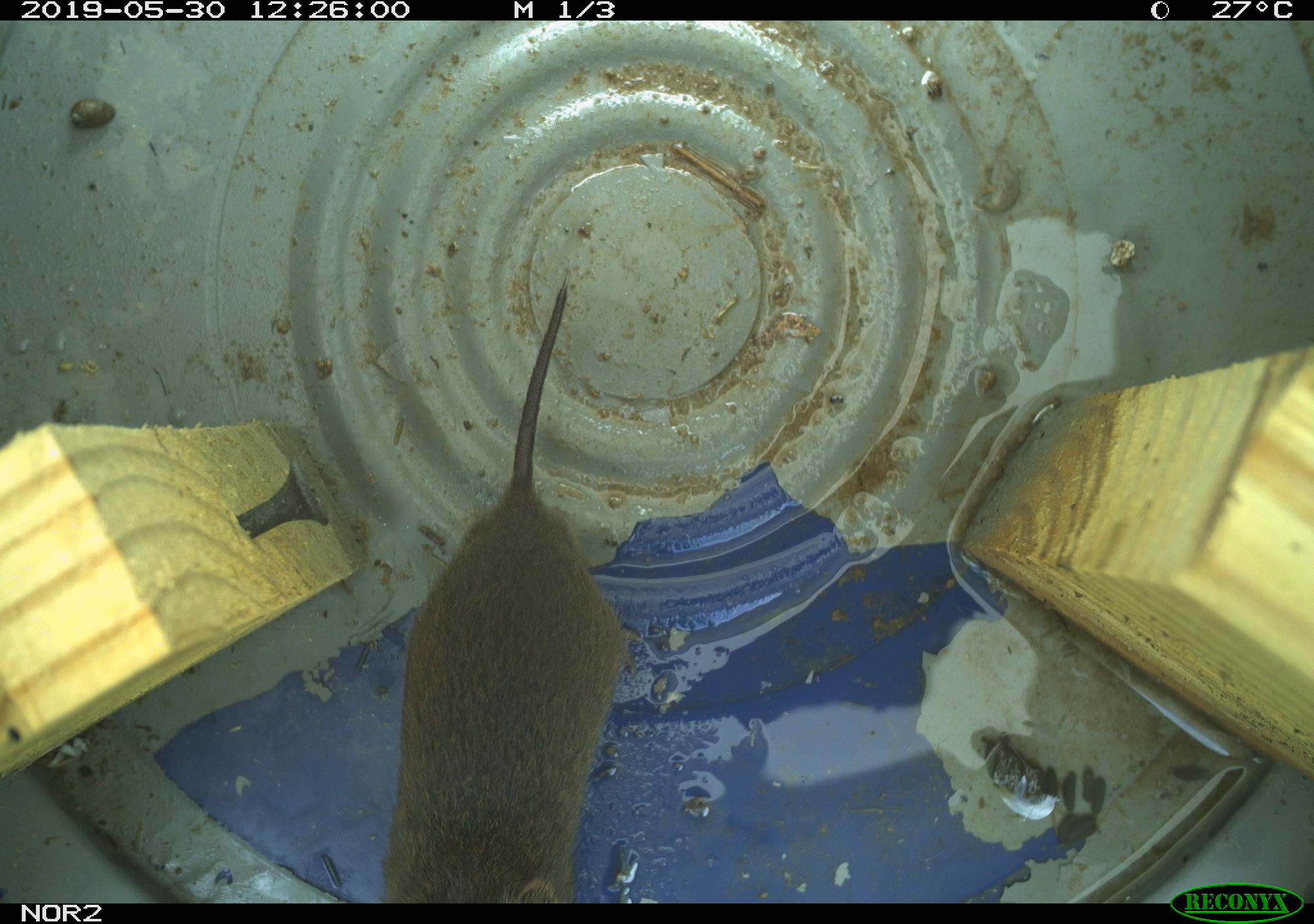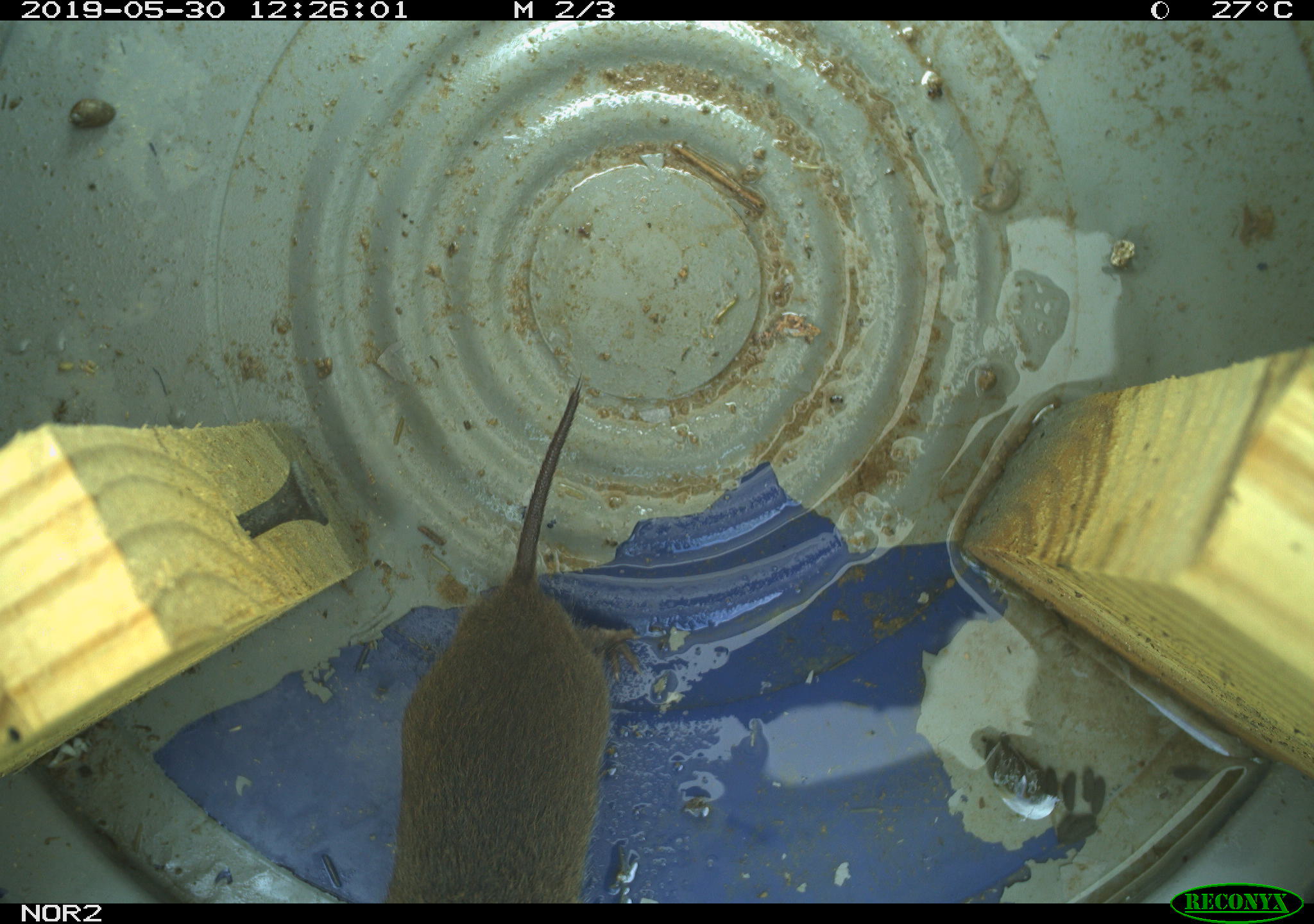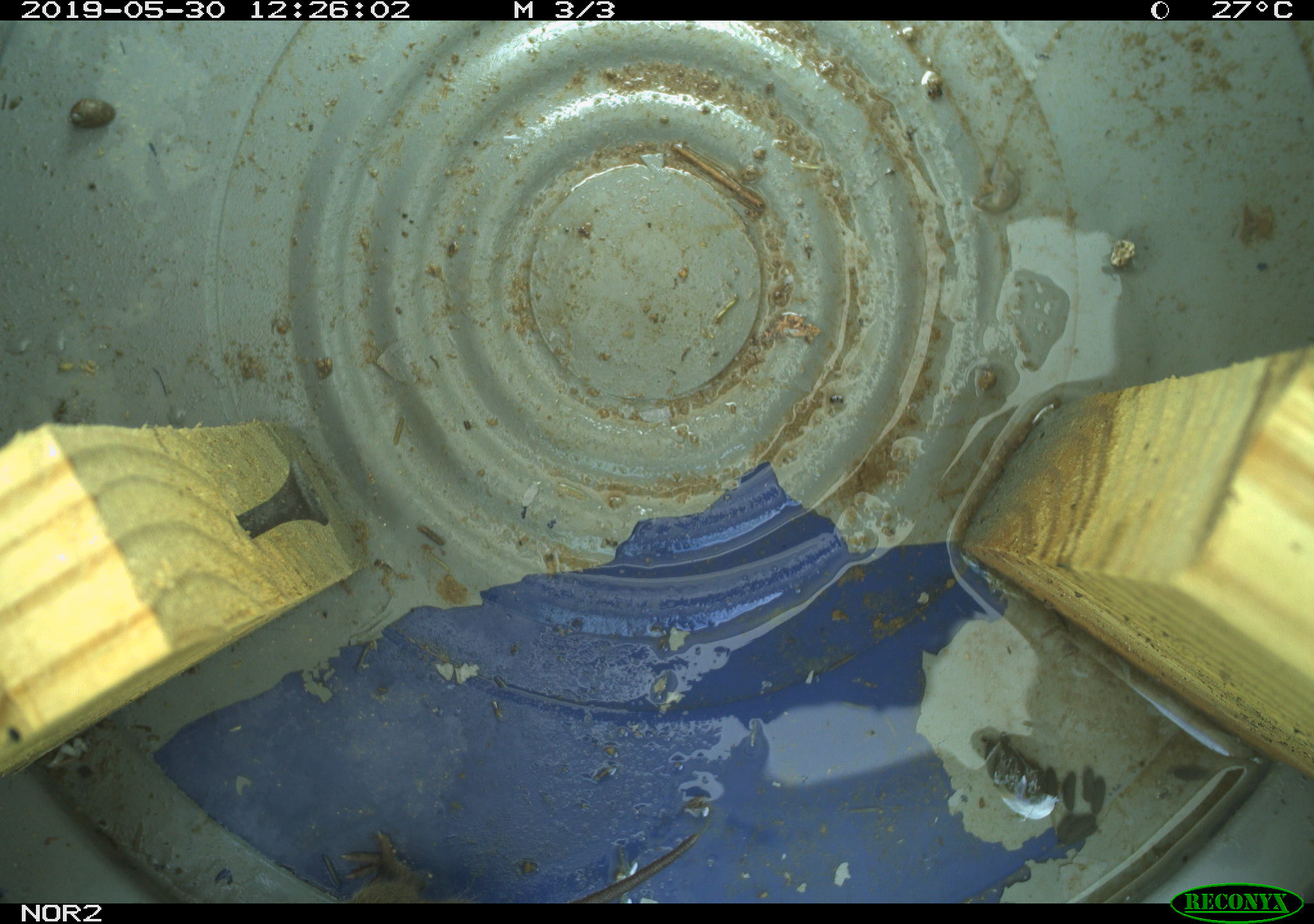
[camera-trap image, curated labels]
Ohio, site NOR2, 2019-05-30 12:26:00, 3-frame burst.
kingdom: Animalia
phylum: Chordata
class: Mammalia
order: Rodentia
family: Cricetidae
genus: Microtus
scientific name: Microtus pennsylvanicus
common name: meadow vole